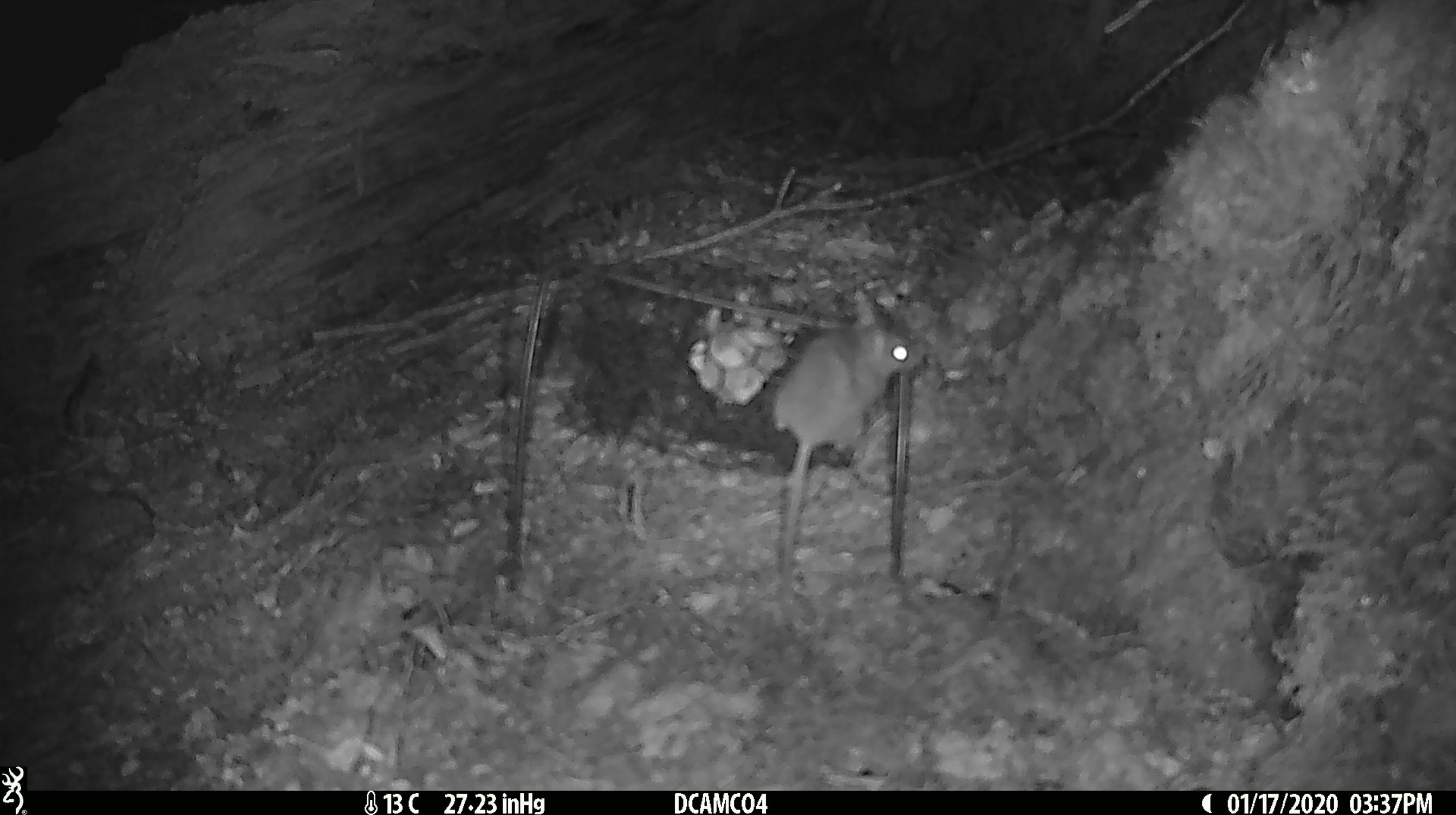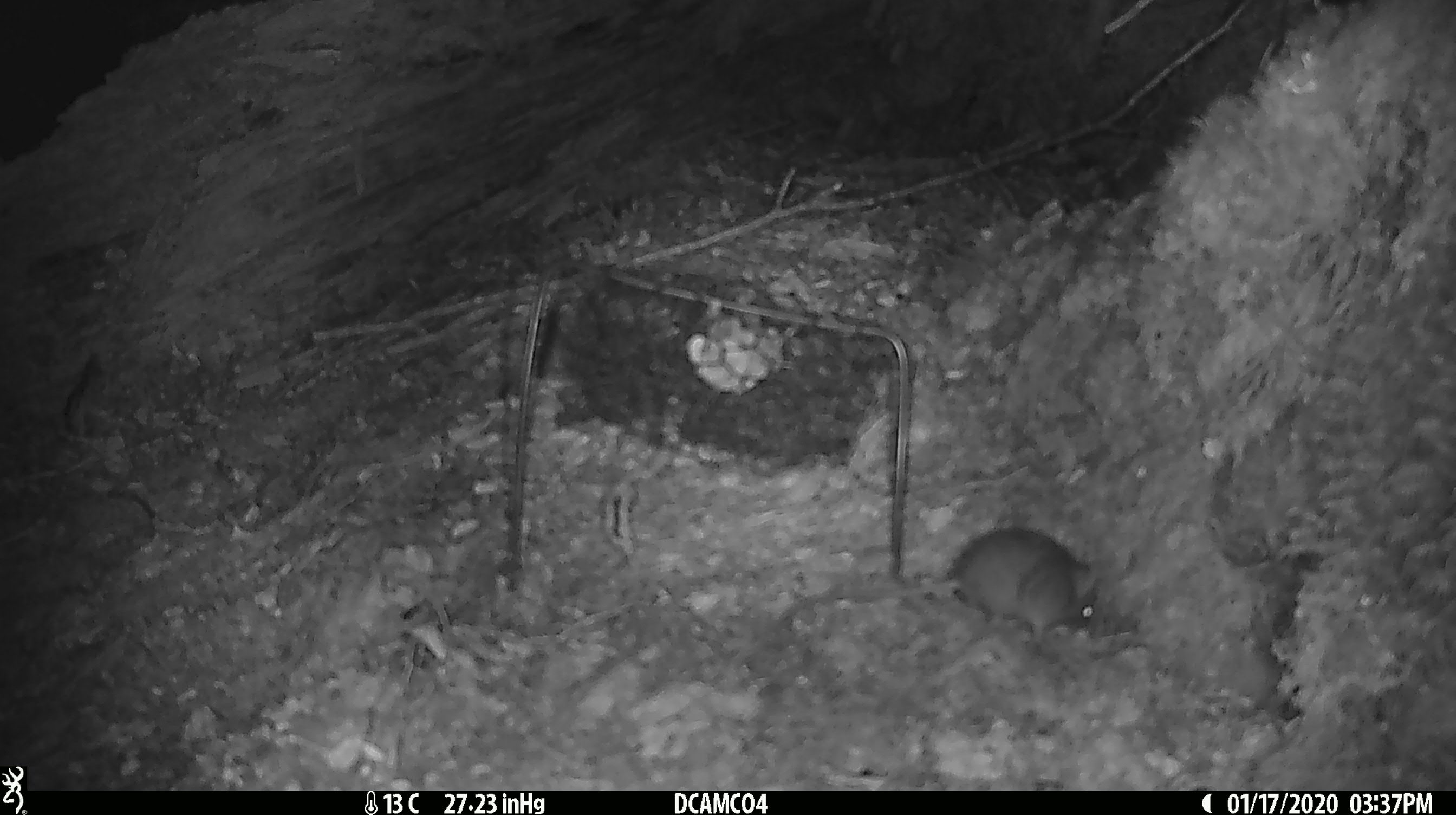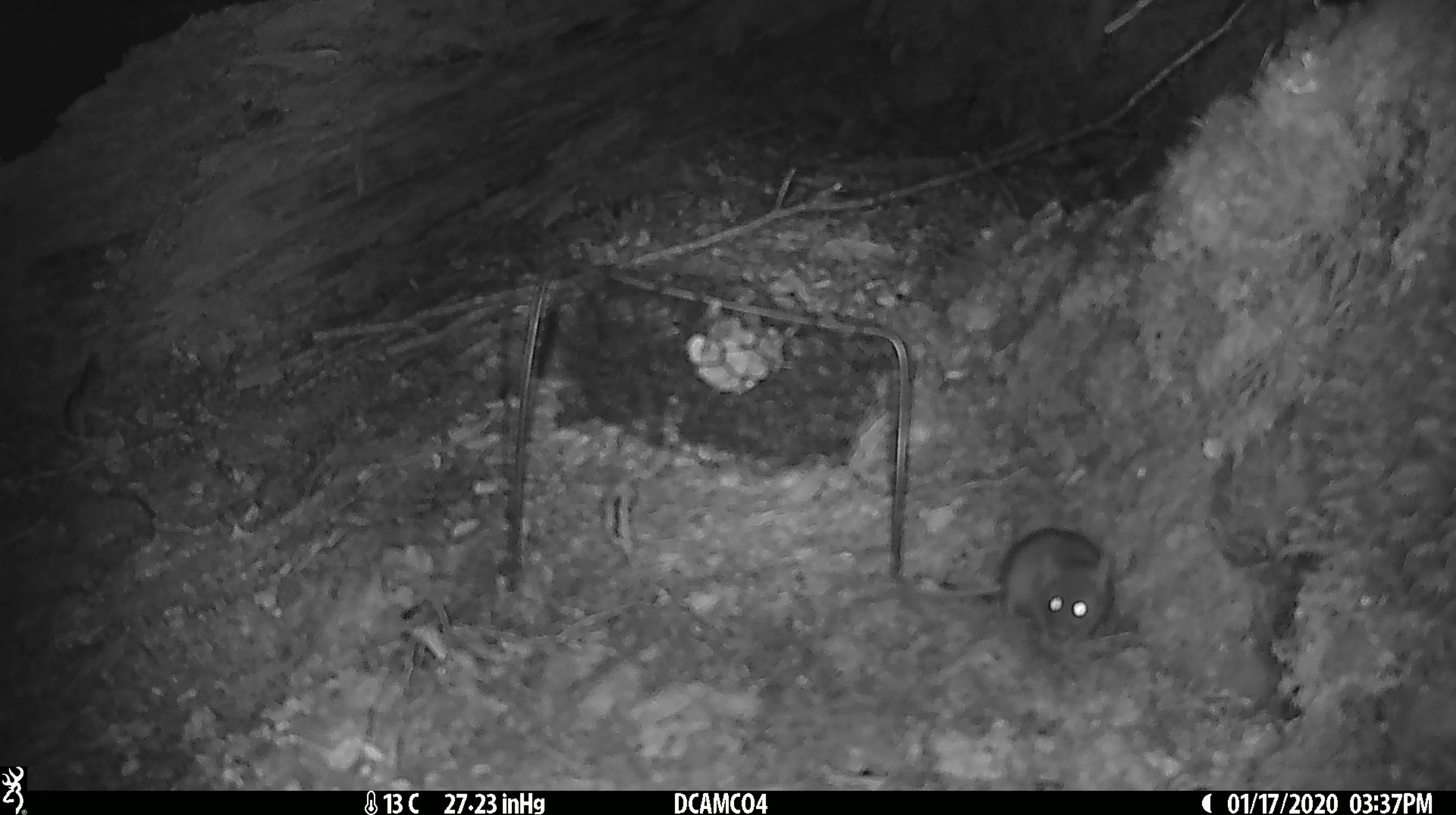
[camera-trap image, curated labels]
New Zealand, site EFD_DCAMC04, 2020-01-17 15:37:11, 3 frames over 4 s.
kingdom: Animalia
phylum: Chordata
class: Mammalia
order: Rodentia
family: Muridae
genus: Mus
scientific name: Mus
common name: mouse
Mouse (Mus).